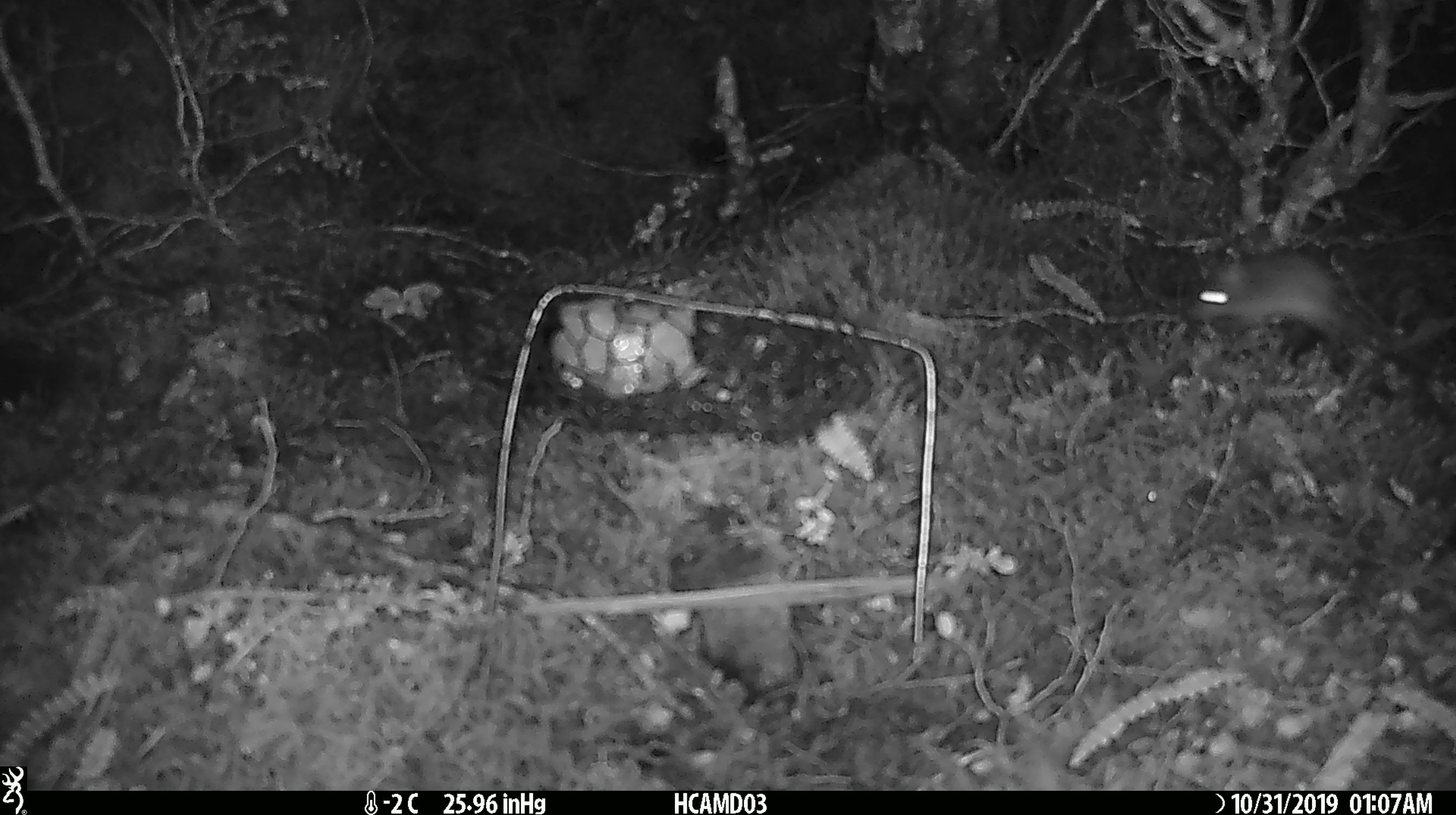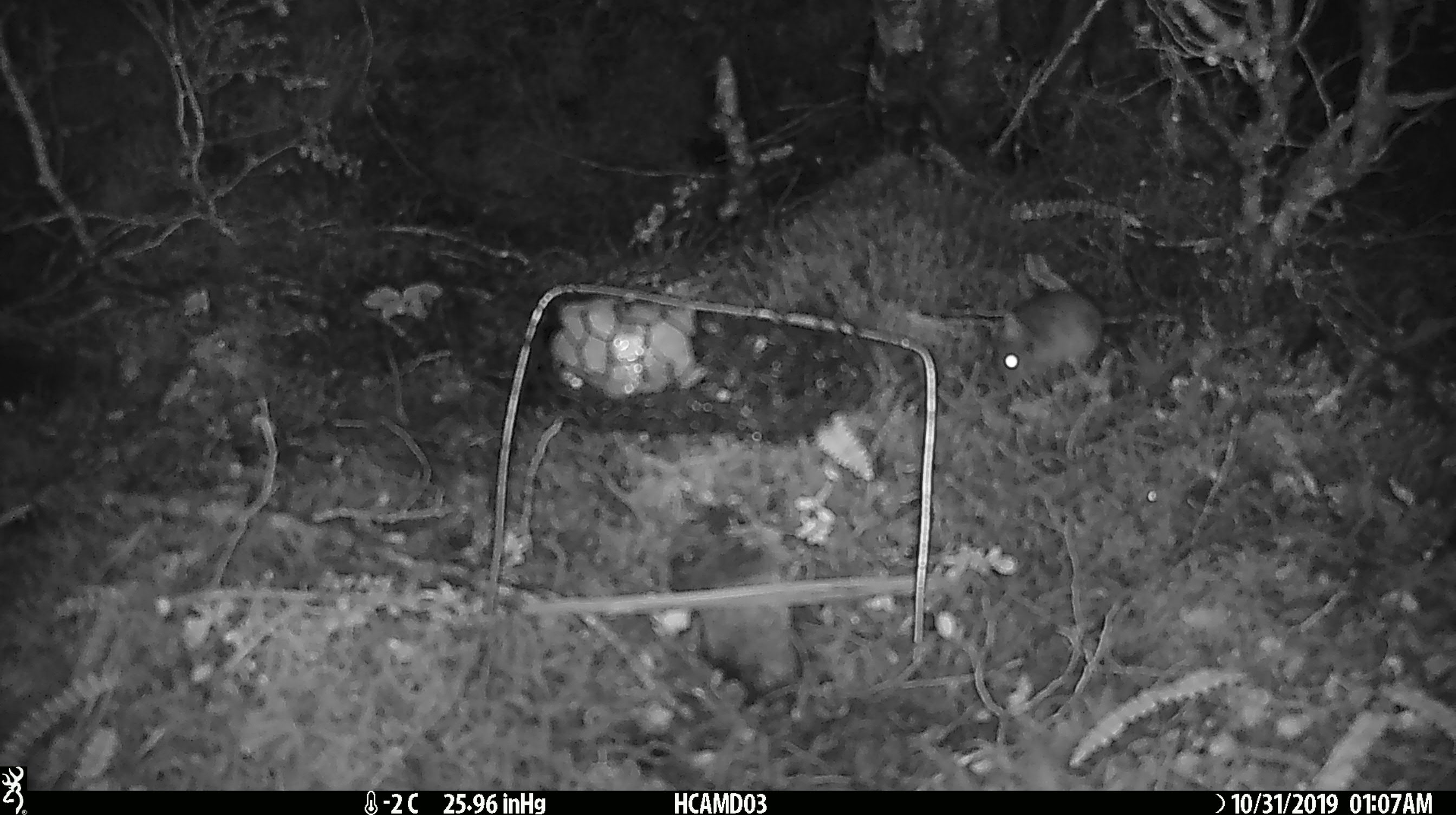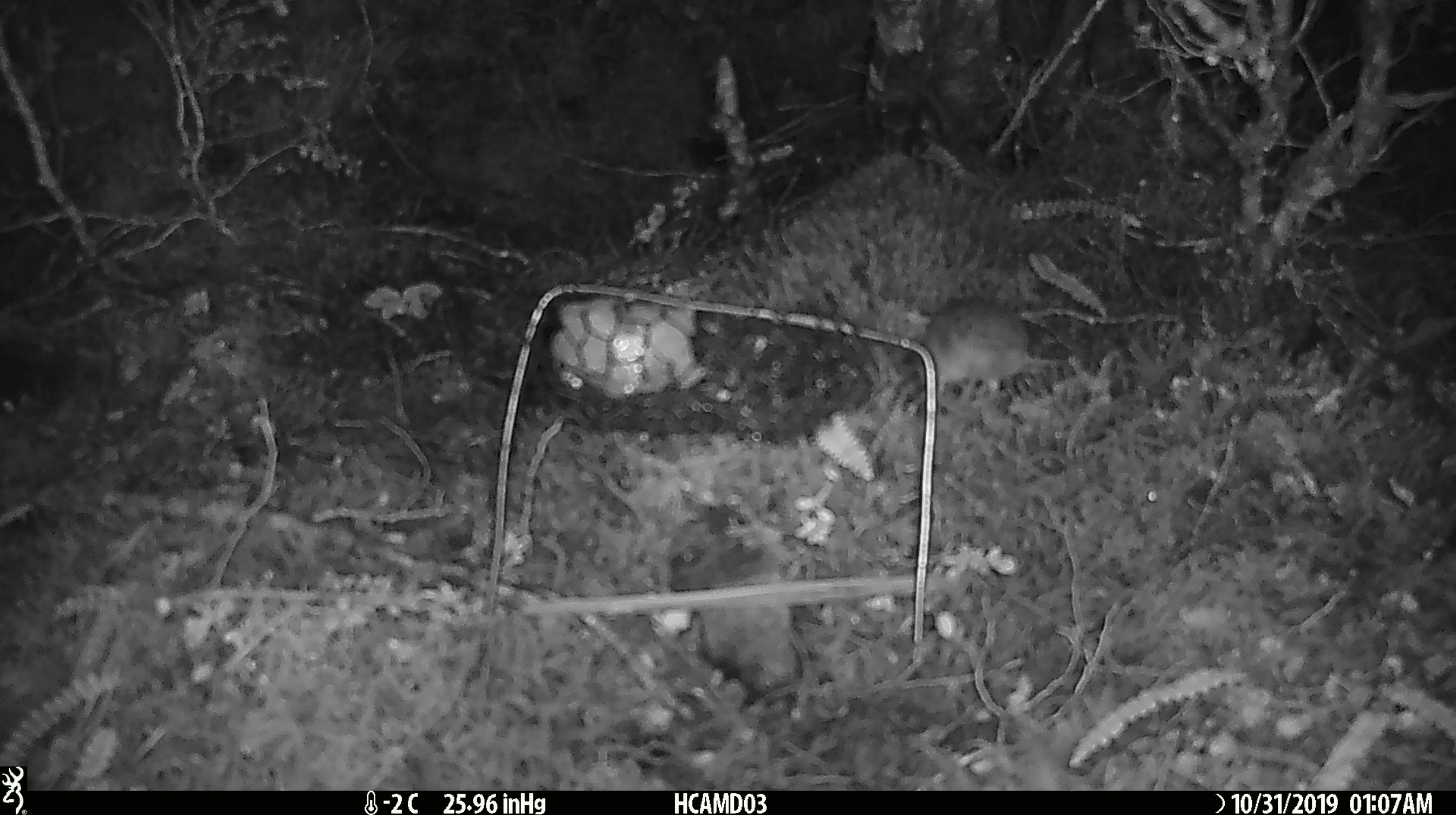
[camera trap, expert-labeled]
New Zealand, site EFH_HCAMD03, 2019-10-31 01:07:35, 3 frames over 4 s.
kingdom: Animalia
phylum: Chordata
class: Mammalia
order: Rodentia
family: Muridae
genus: Mus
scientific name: Mus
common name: mouse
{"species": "mouse (Mus)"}